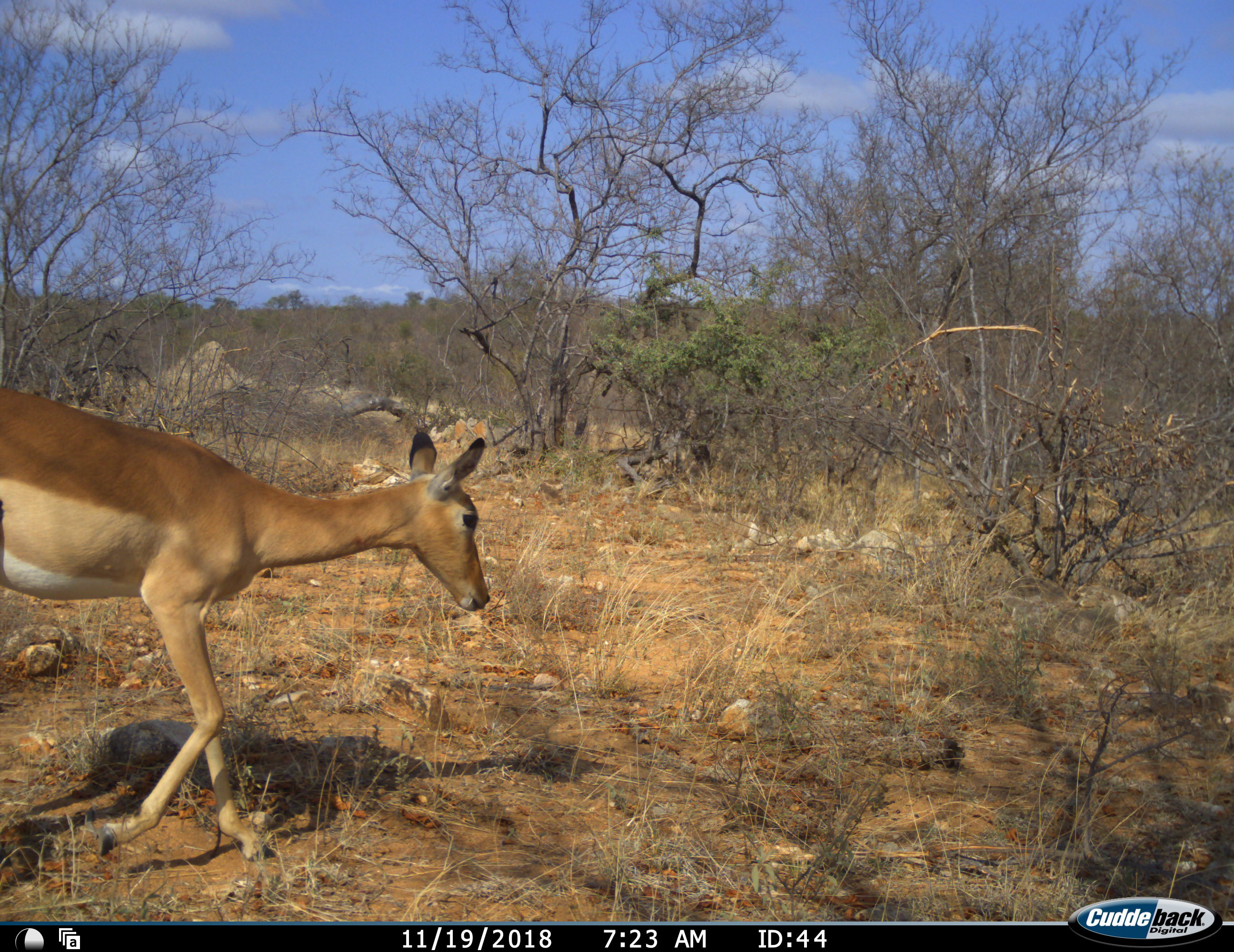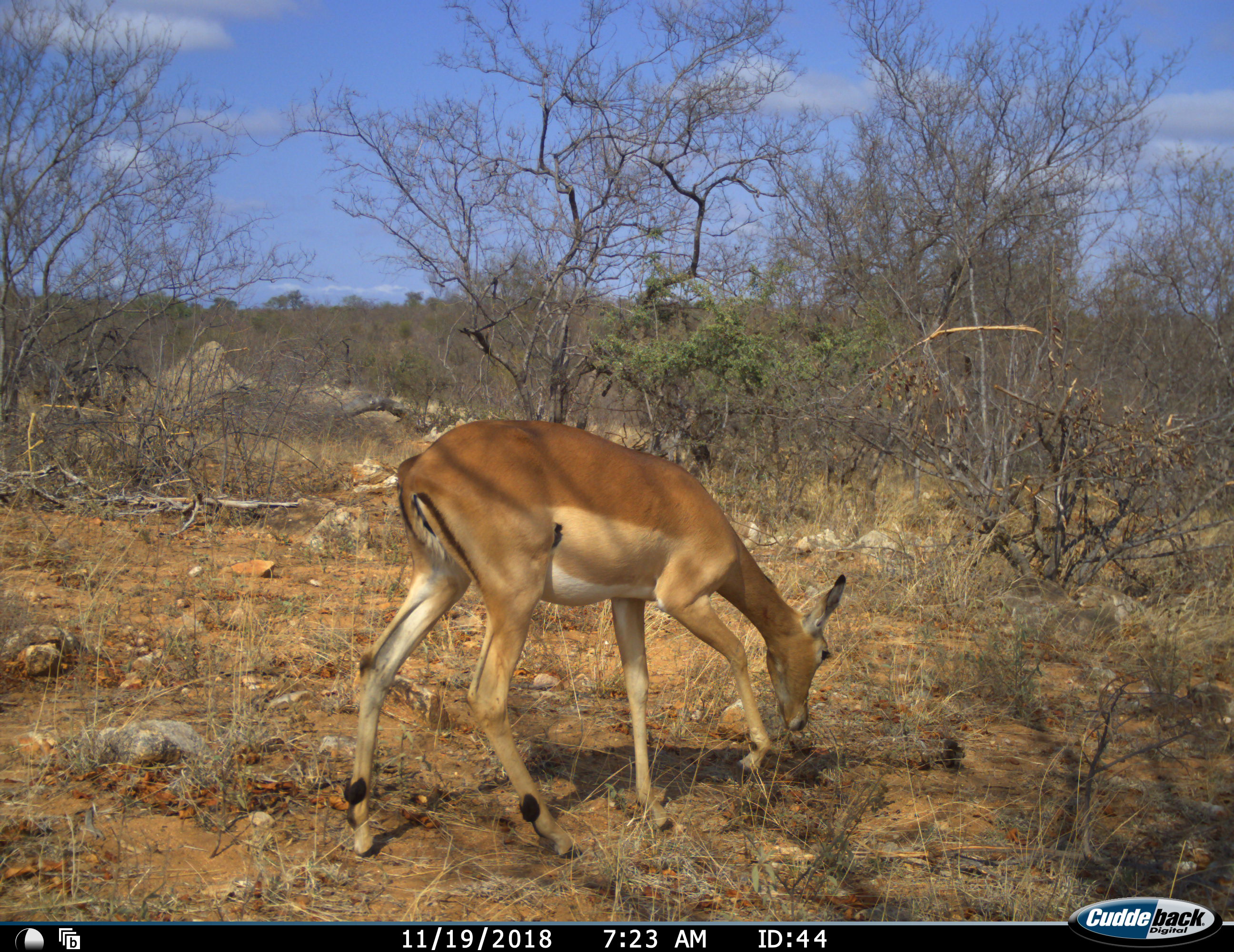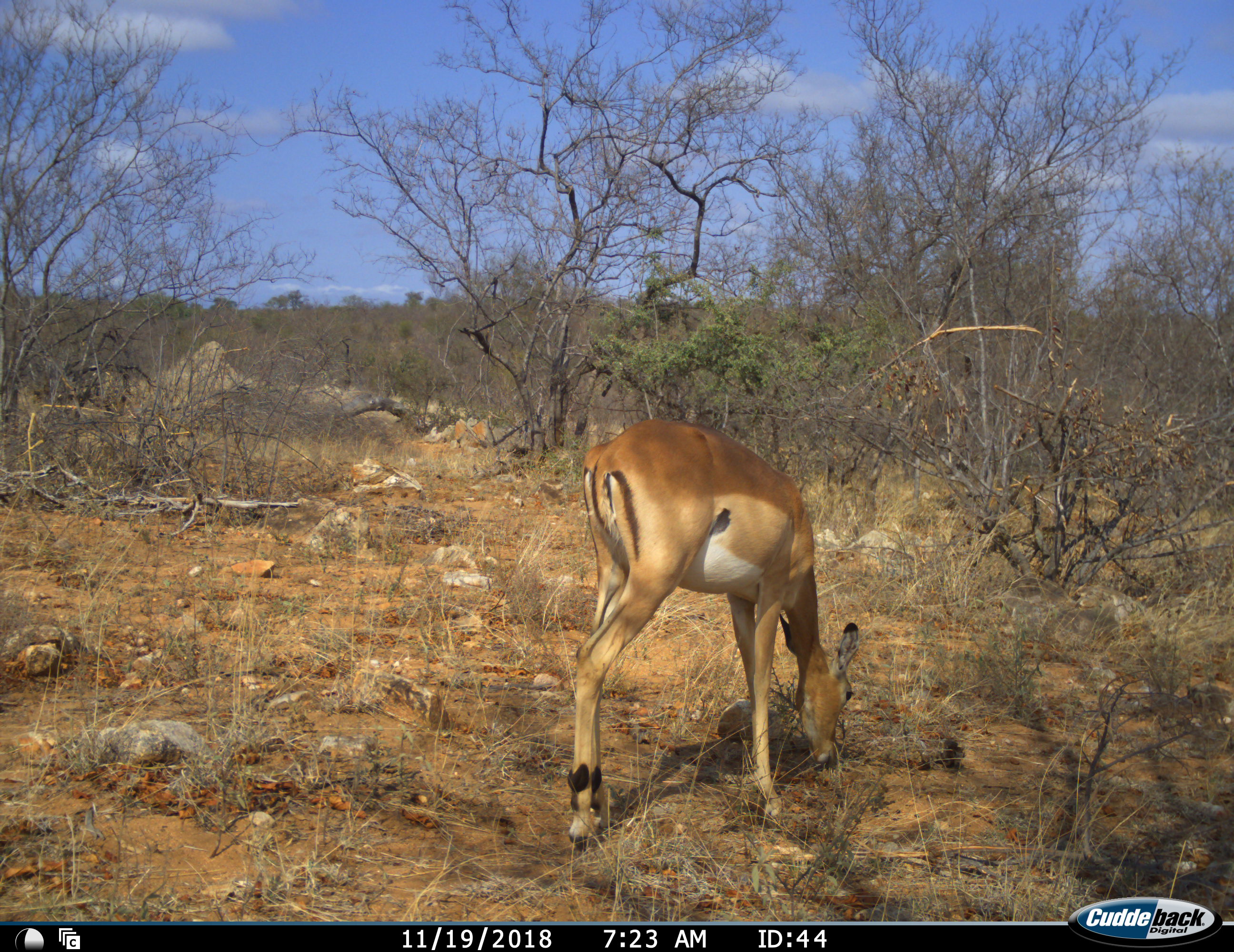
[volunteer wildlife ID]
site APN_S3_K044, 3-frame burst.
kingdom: Animalia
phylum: Chordata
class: Mammalia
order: Artiodactyla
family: Bovidae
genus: Aepyceros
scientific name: Aepyceros melampus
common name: impala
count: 1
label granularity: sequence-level